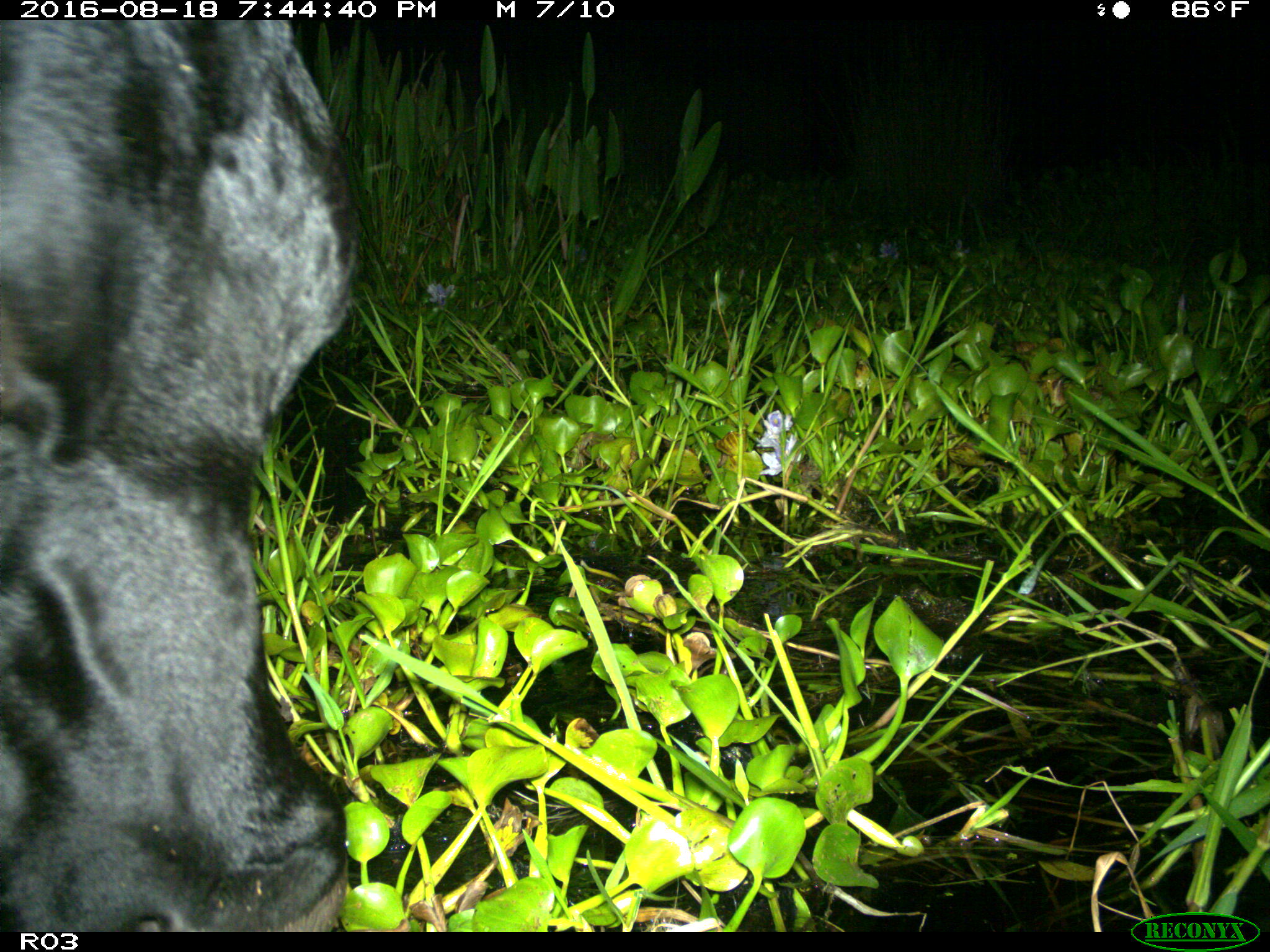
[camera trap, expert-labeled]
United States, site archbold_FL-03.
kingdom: Animalia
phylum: Chordata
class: Mammalia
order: Artiodactyla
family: Bovidae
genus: Bos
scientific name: Bos taurus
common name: domestic cow